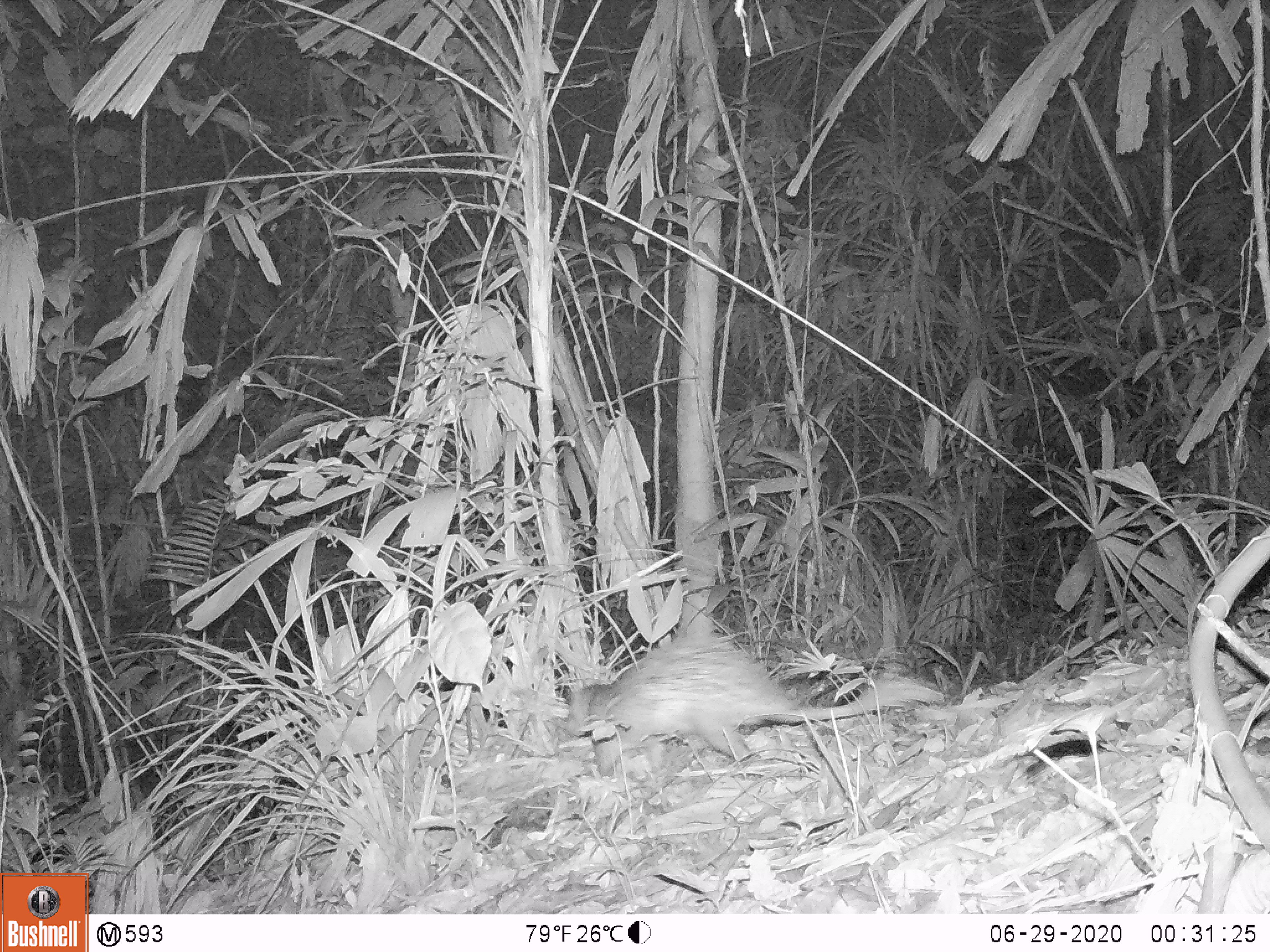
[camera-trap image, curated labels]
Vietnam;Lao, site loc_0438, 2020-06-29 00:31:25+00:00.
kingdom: Animalia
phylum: Chordata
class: Mammalia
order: Rodentia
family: Hystricidae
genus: Atherurus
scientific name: Atherurus macrourus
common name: asiatic brush-tailed porcupine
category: asiatic brush tailed porcupine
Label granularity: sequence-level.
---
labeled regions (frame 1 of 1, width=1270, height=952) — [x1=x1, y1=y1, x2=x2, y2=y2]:
asiatic brush tailed porcupine: [x1=563, y1=629, x2=941, y2=776]